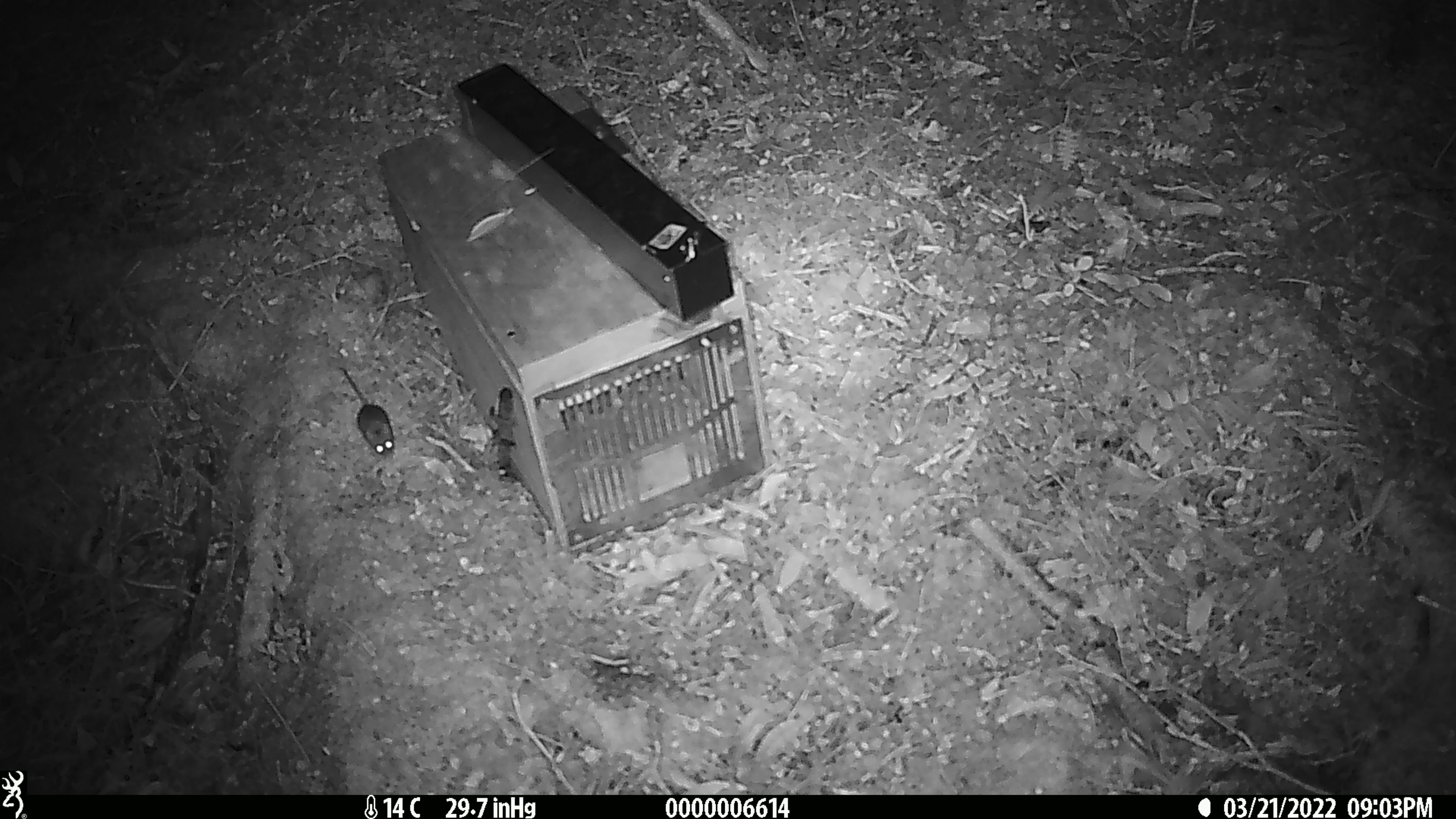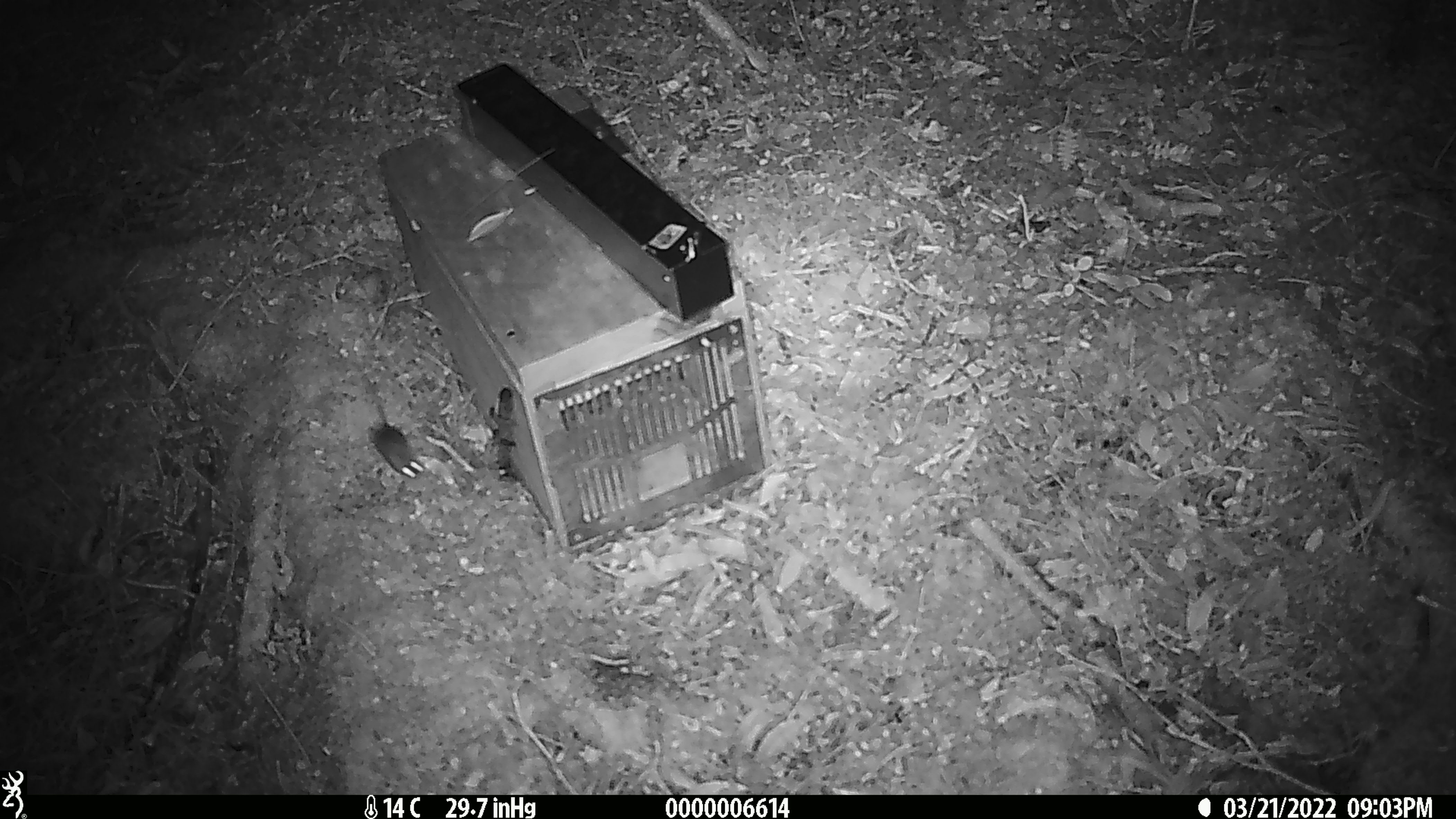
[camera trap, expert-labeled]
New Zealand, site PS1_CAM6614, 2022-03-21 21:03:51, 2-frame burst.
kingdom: Animalia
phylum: Chordata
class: Mammalia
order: Rodentia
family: Muridae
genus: Mus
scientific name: Mus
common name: mouse